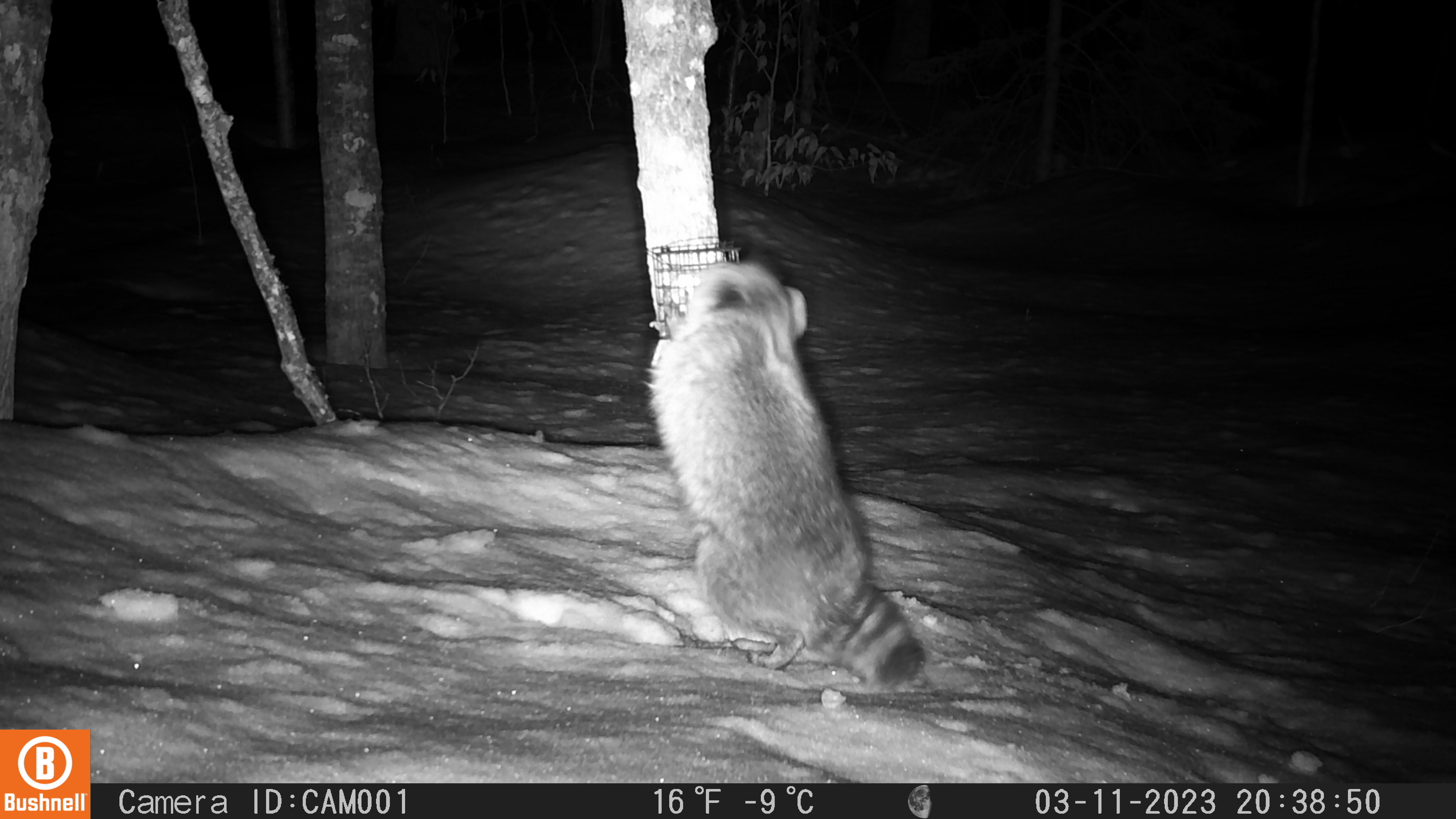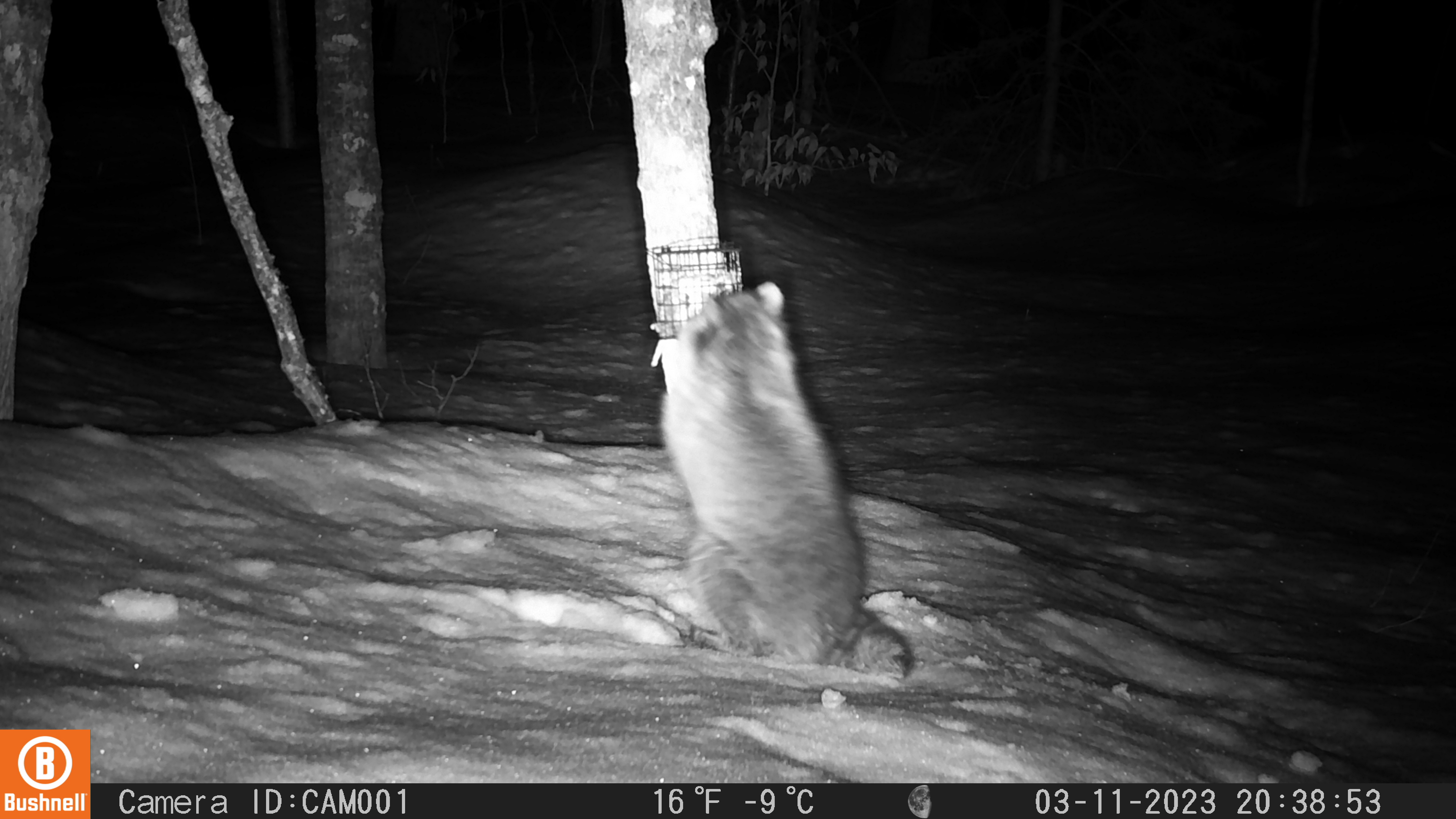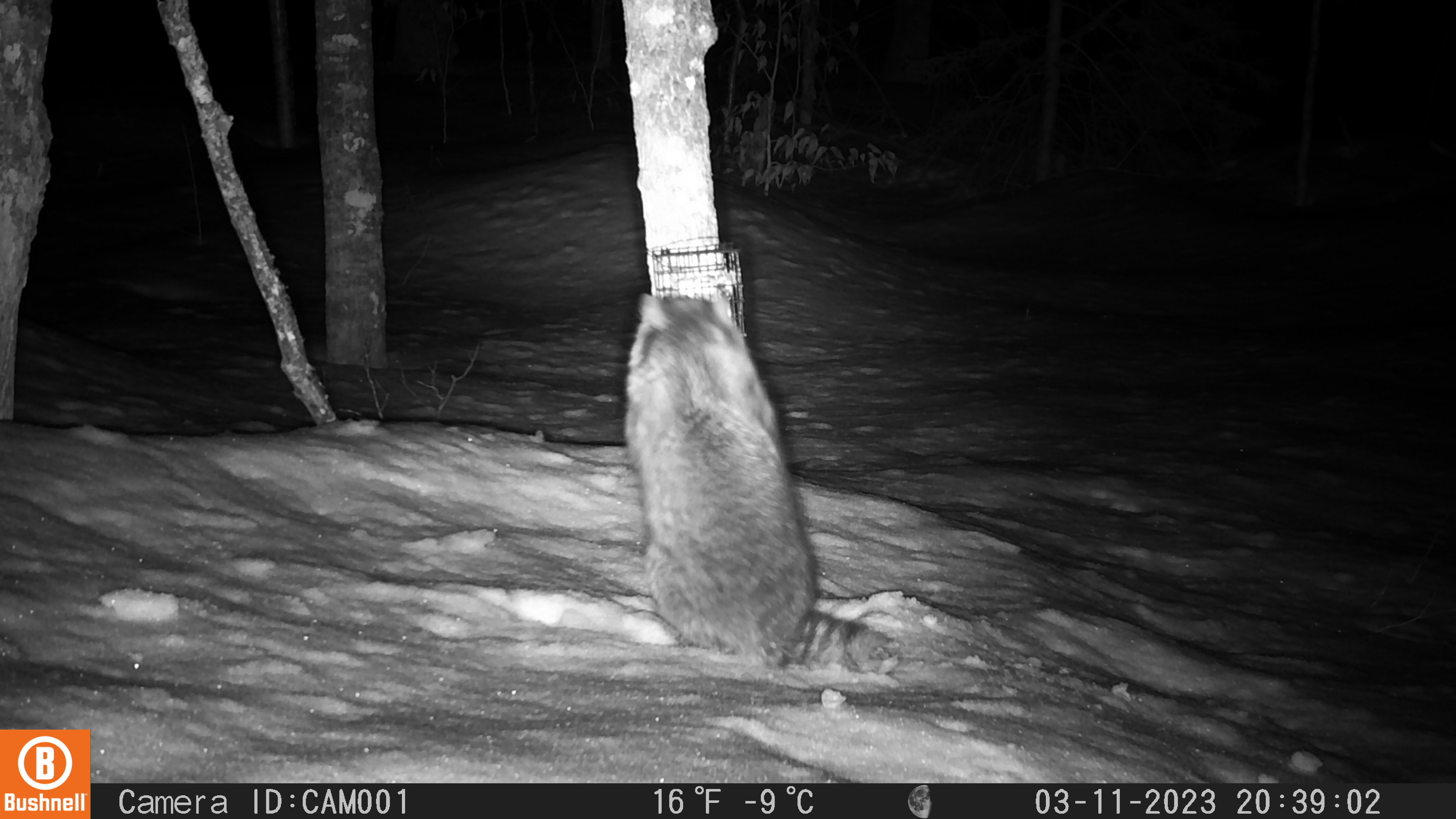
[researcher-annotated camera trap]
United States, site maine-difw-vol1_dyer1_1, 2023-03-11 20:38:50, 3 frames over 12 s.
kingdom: Animalia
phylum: Chordata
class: Mammalia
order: Carnivora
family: Procyonidae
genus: Procyon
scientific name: Procyon lotor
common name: raccoon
Raccoon (Procyon lotor).